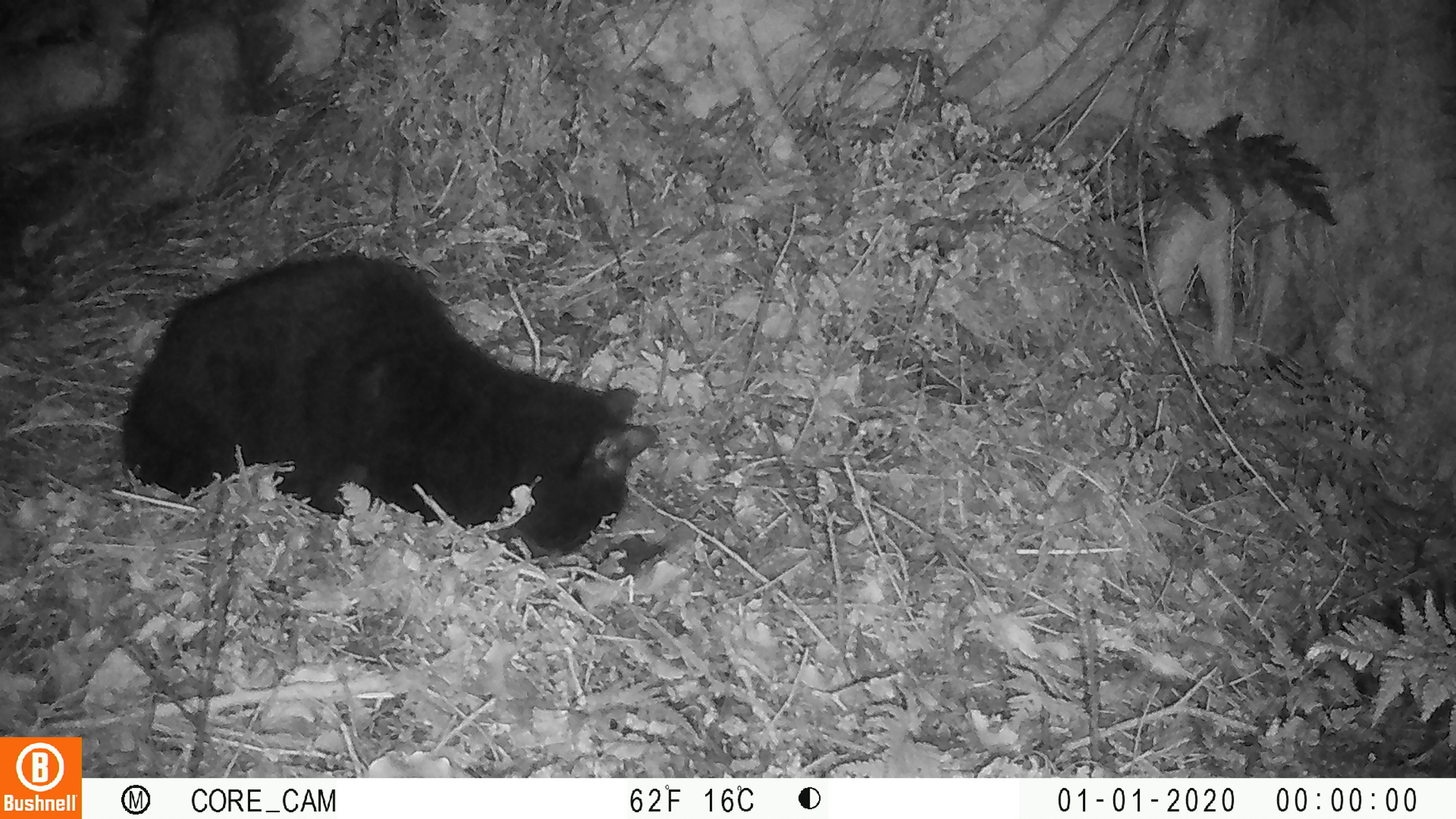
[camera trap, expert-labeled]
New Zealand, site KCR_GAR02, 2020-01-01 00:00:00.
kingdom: Animalia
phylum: Chordata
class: Mammalia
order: Carnivora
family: Felidae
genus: Felis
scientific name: Felis catus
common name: domestic cat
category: cat